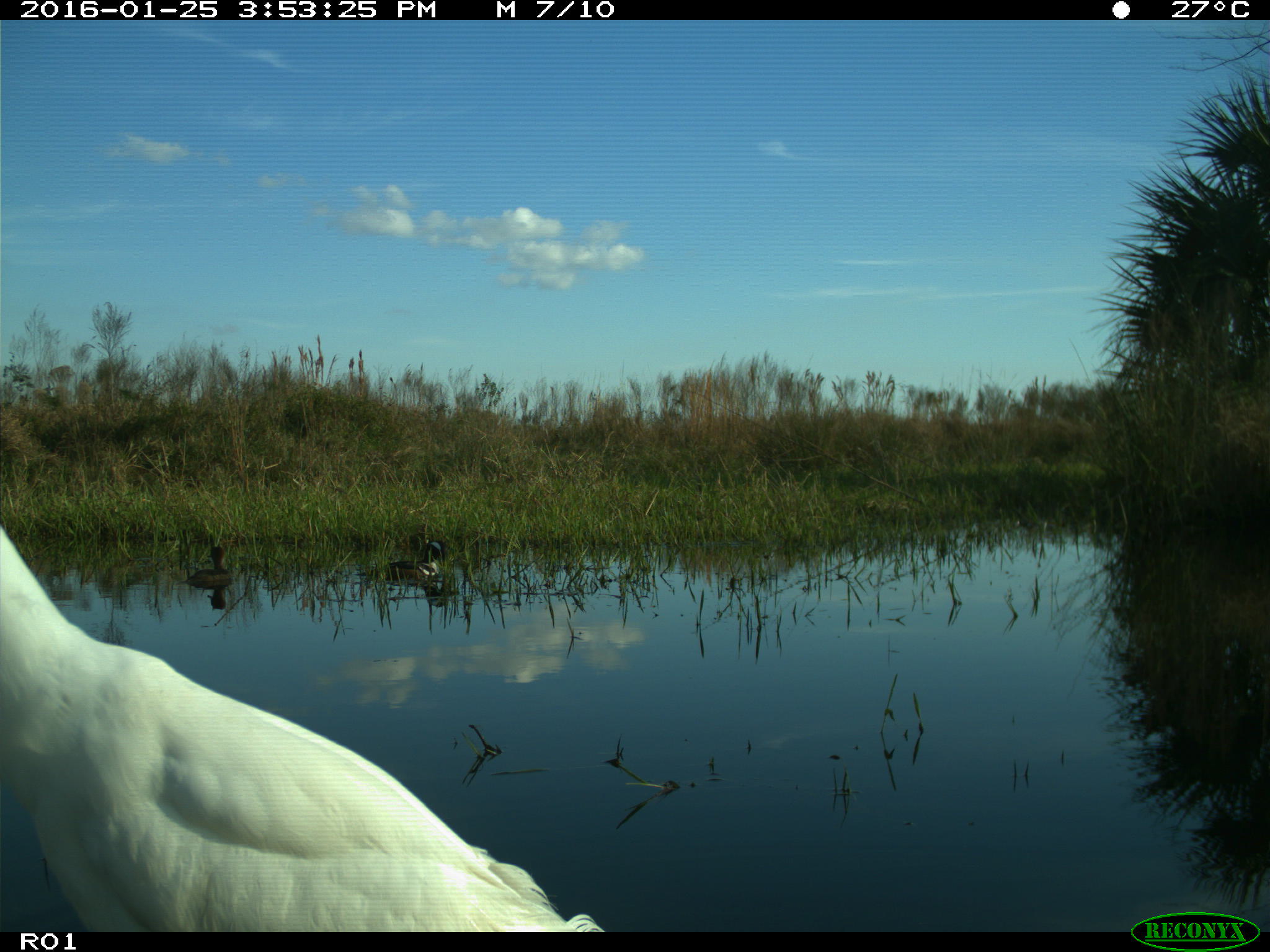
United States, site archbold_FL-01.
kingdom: Animalia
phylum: Chordata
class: Aves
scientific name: Aves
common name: birds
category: unidentified bird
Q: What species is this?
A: Unidentified bird (birds) (Aves).